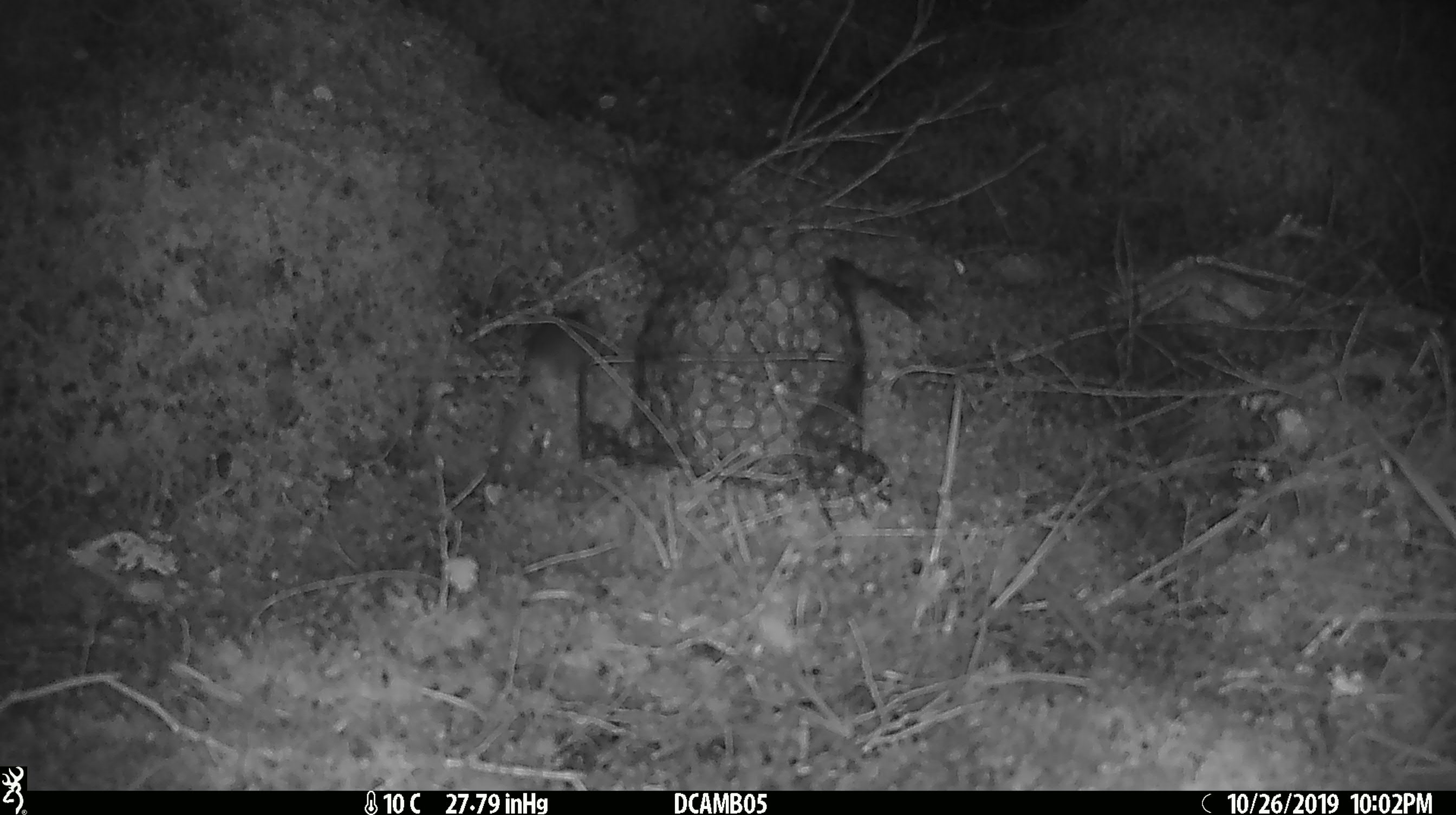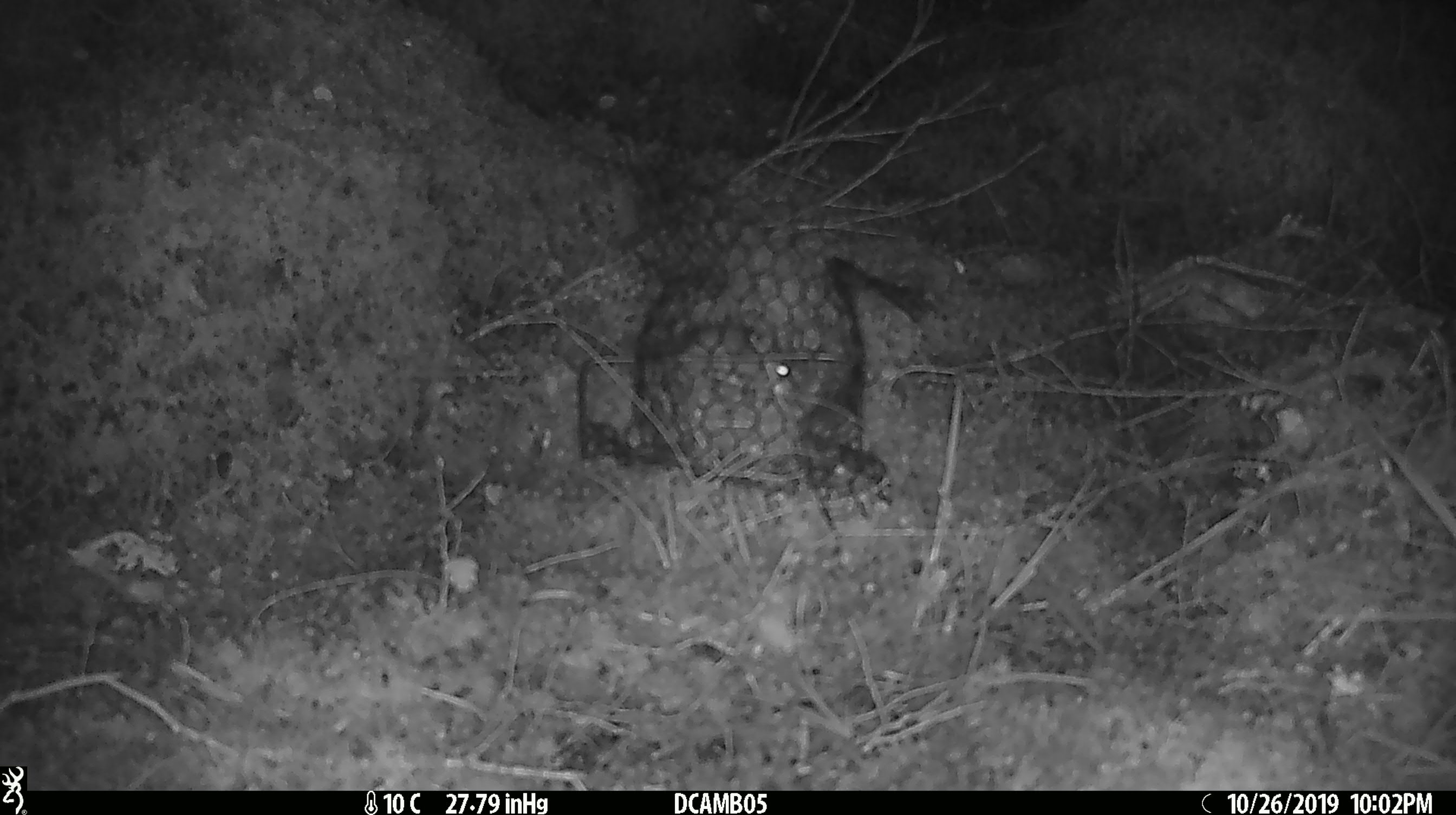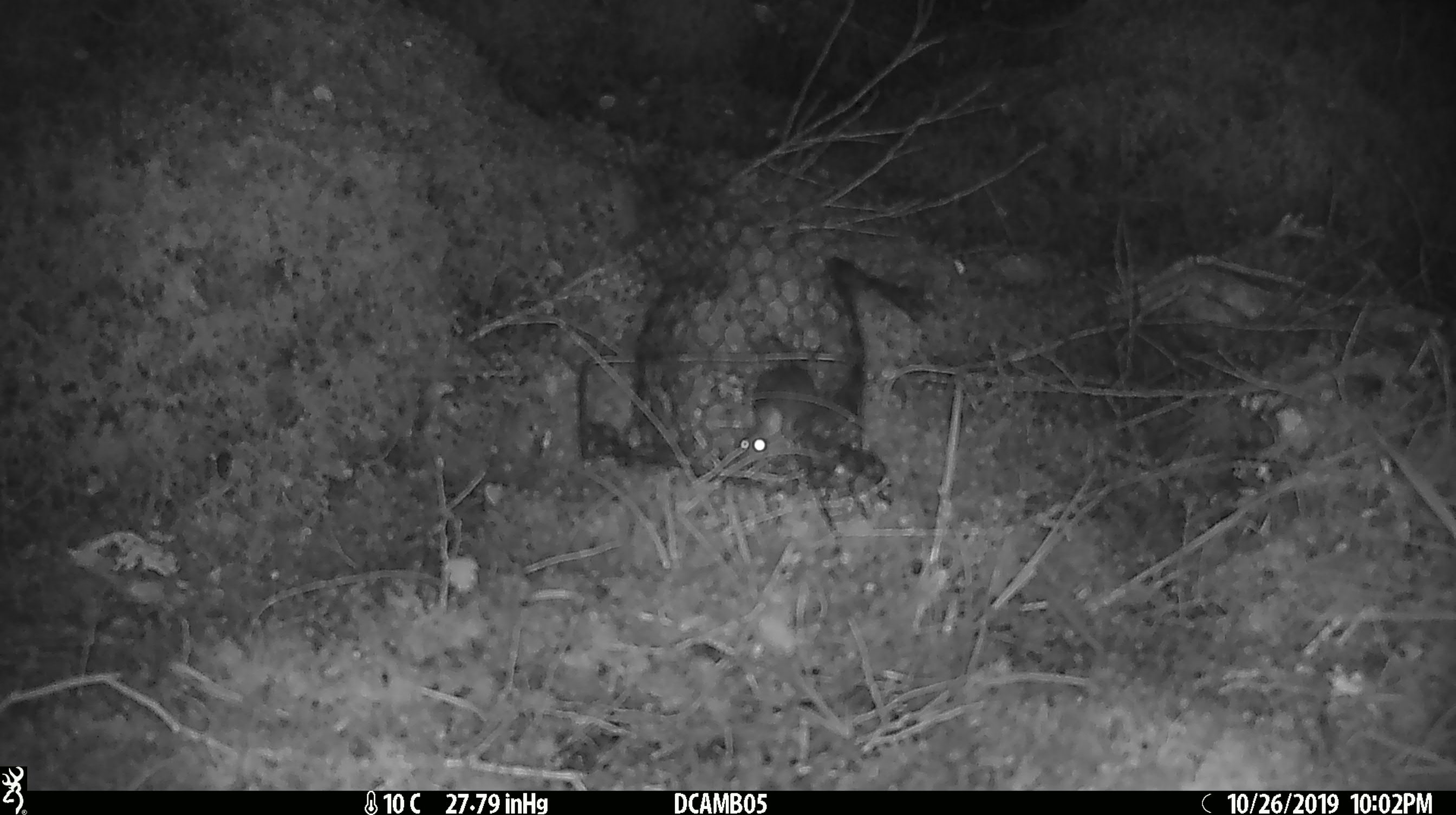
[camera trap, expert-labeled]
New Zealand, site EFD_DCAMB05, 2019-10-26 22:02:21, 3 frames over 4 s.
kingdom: Animalia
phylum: Chordata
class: Mammalia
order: Rodentia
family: Muridae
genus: Mus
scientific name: Mus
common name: mouse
Mouse (Mus).